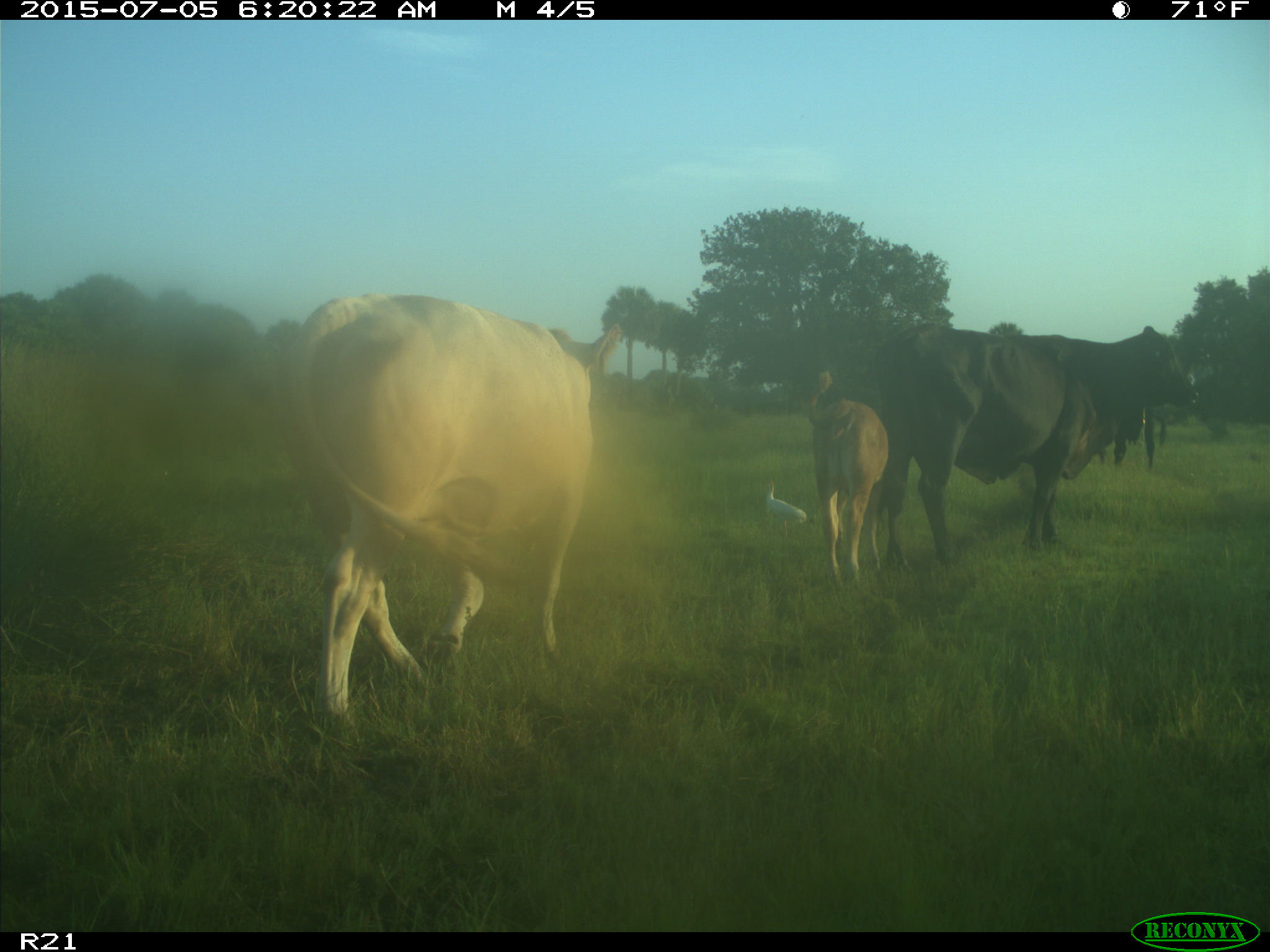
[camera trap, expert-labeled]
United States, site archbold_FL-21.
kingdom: Animalia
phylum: Chordata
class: Mammalia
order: Artiodactyla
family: Bovidae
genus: Bos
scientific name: Bos taurus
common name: domestic cow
Bos taurus (domestic cow).